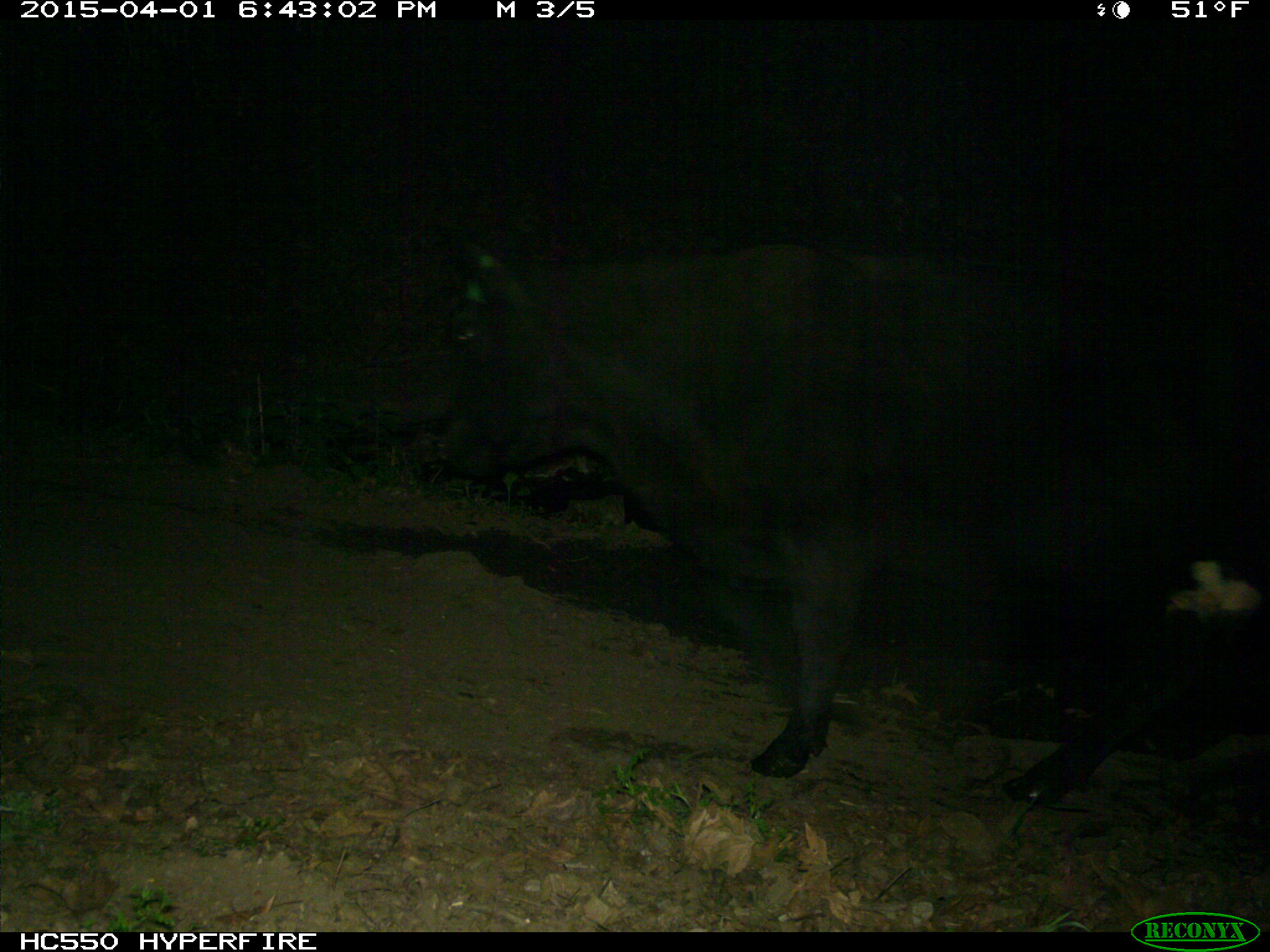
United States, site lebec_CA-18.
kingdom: Animalia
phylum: Chordata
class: Mammalia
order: Artiodactyla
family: Bovidae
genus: Bos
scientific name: Bos taurus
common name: domestic cow